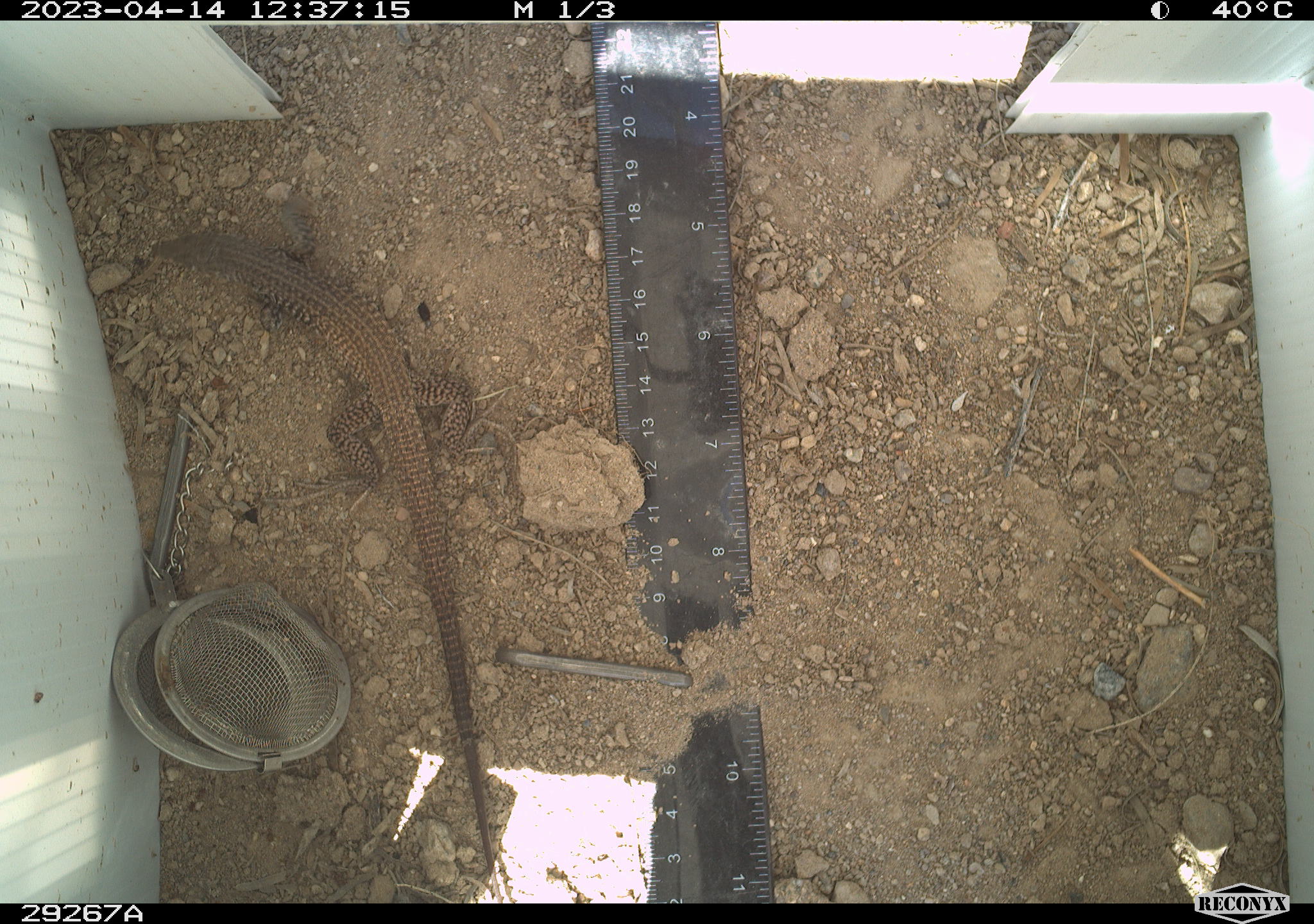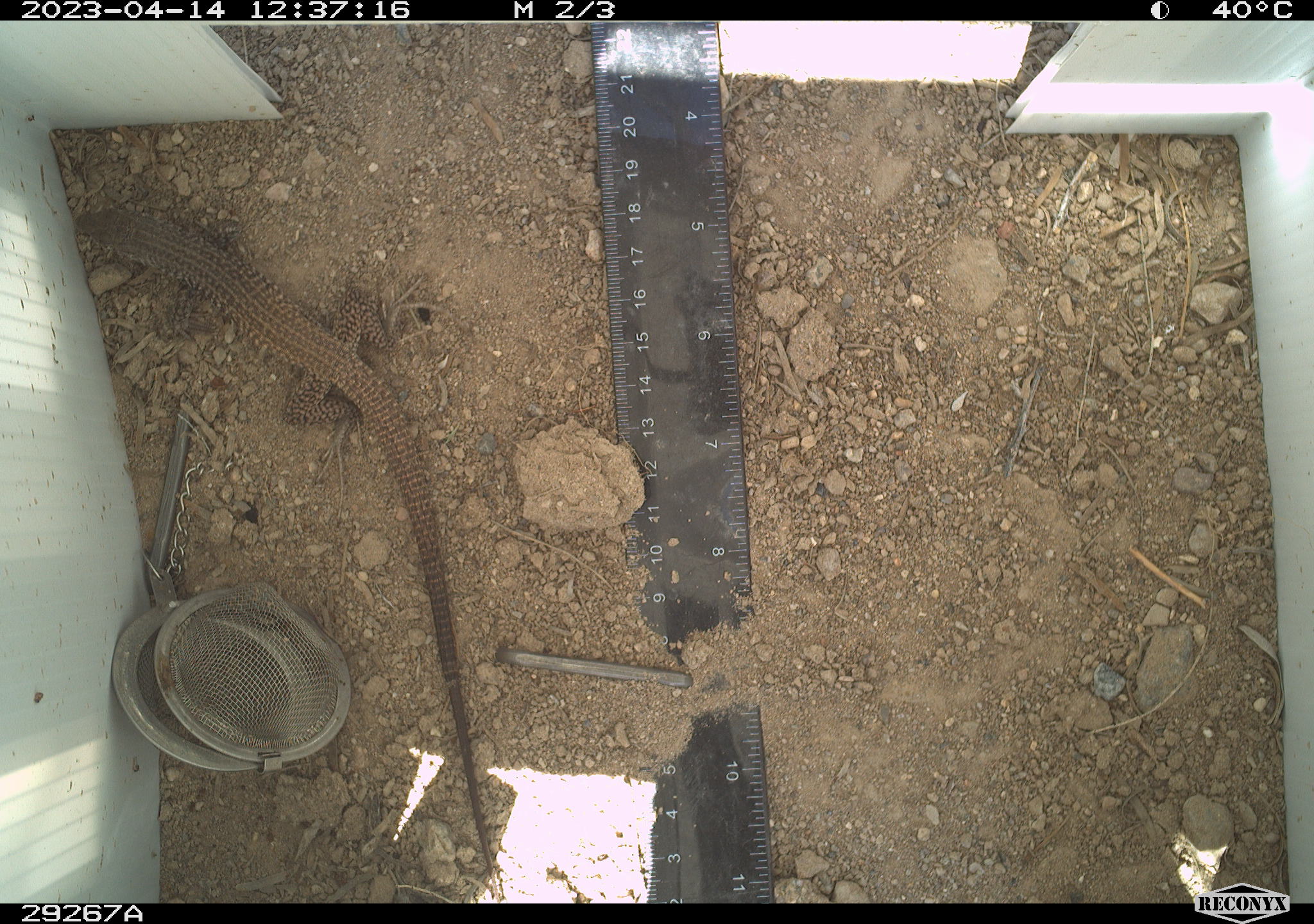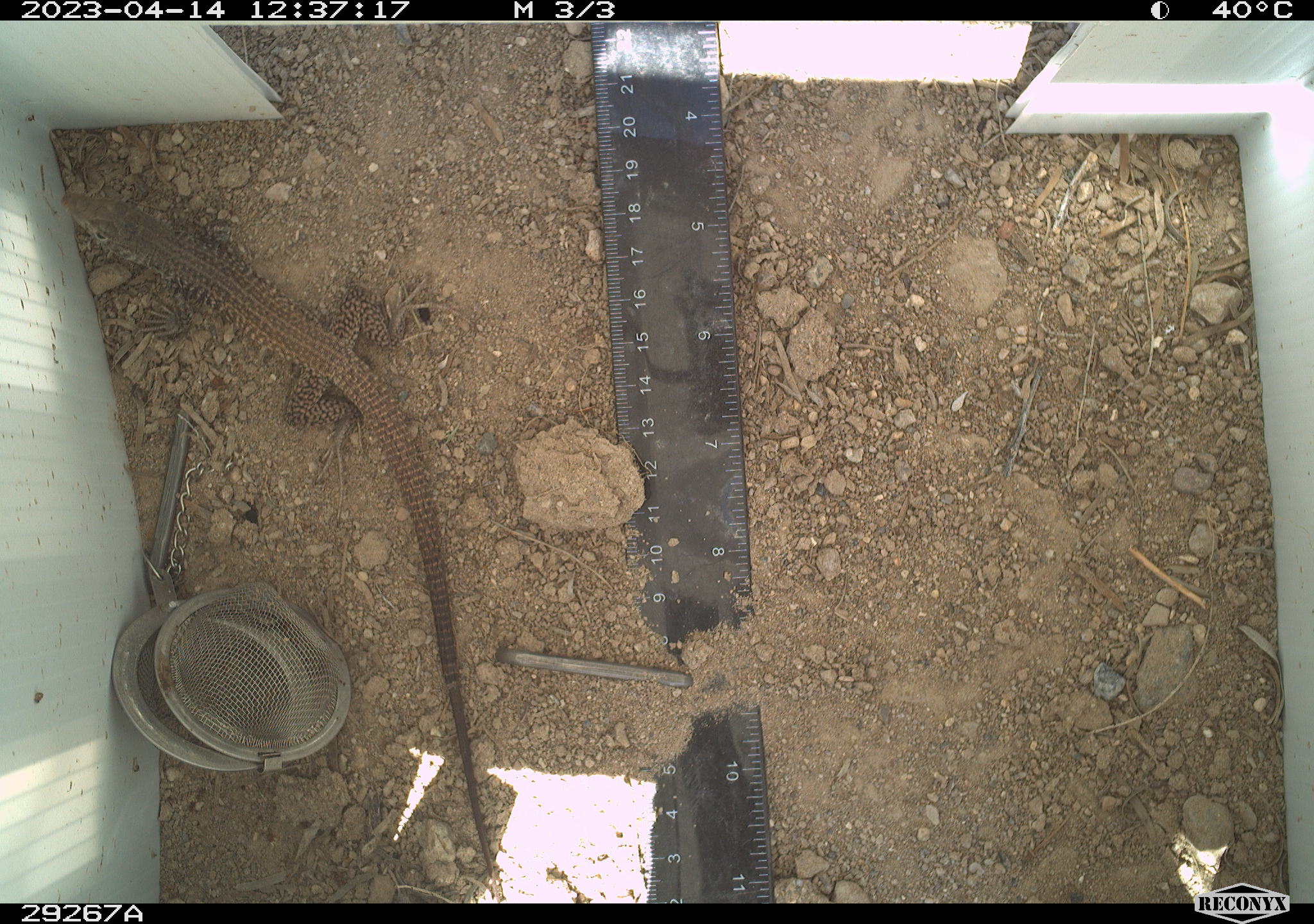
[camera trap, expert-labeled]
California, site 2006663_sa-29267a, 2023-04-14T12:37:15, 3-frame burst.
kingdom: Animalia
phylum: Chordata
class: Reptilia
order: Squamata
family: Teiidae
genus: Aspidoscelis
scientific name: Aspidoscelis tigris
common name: western whiptail